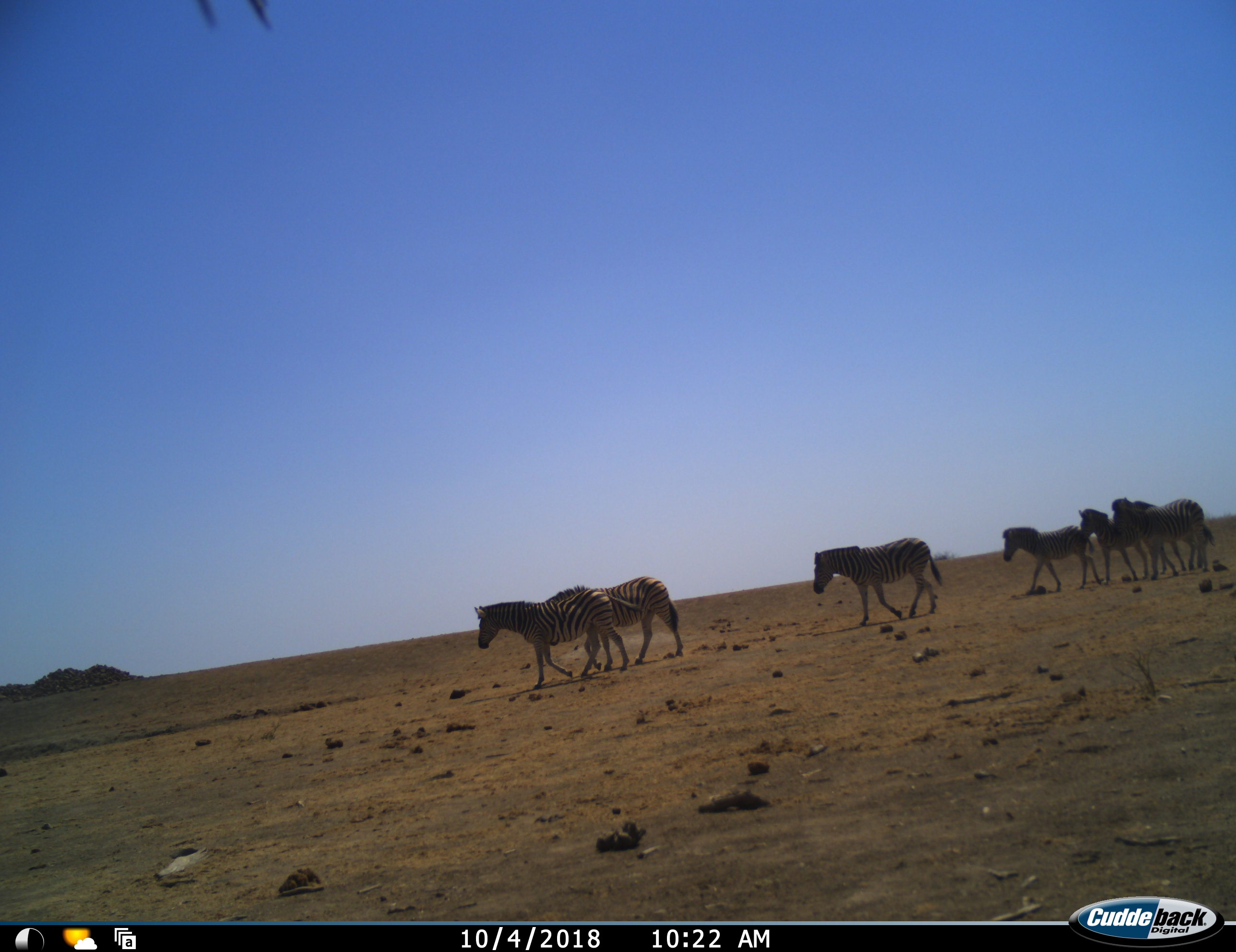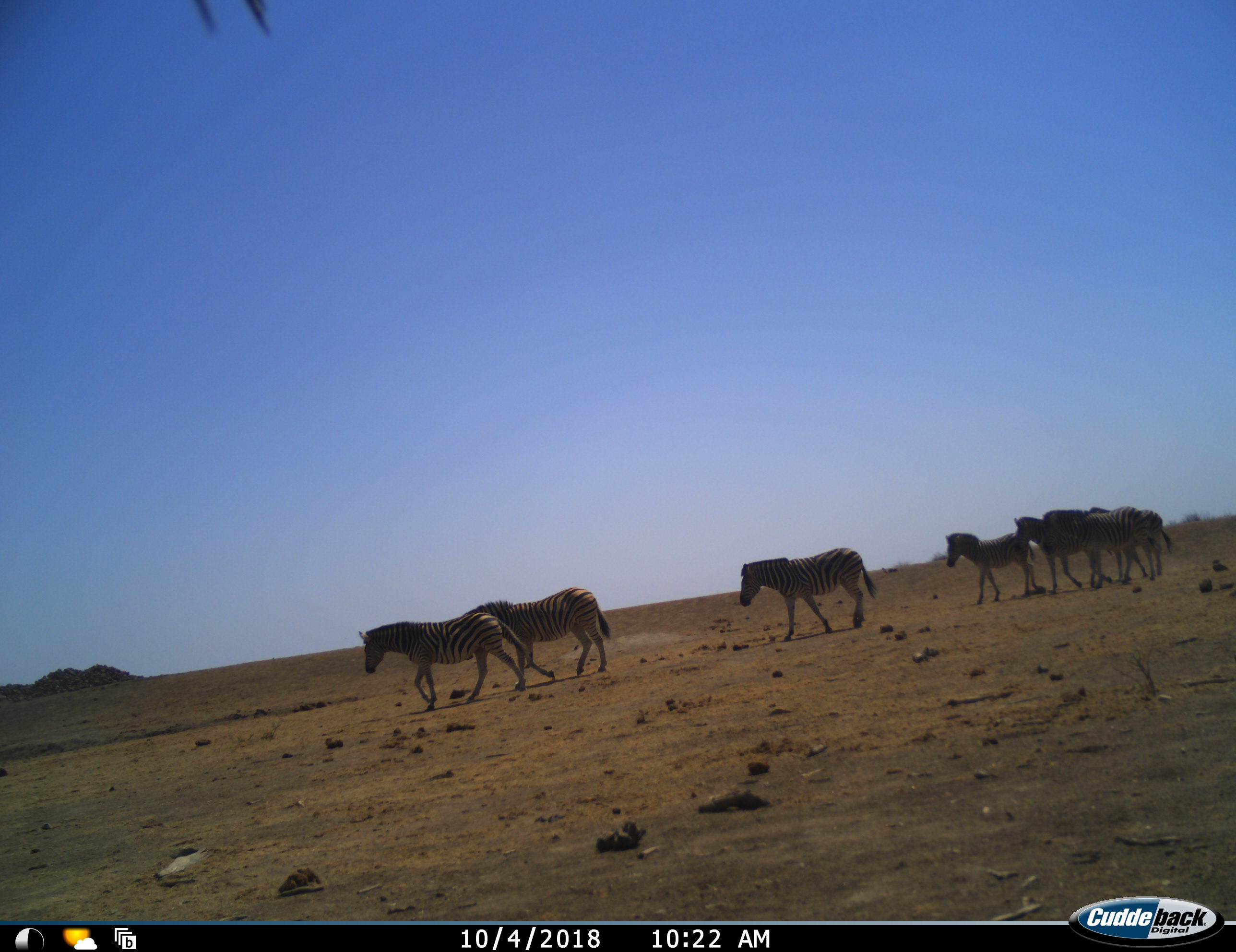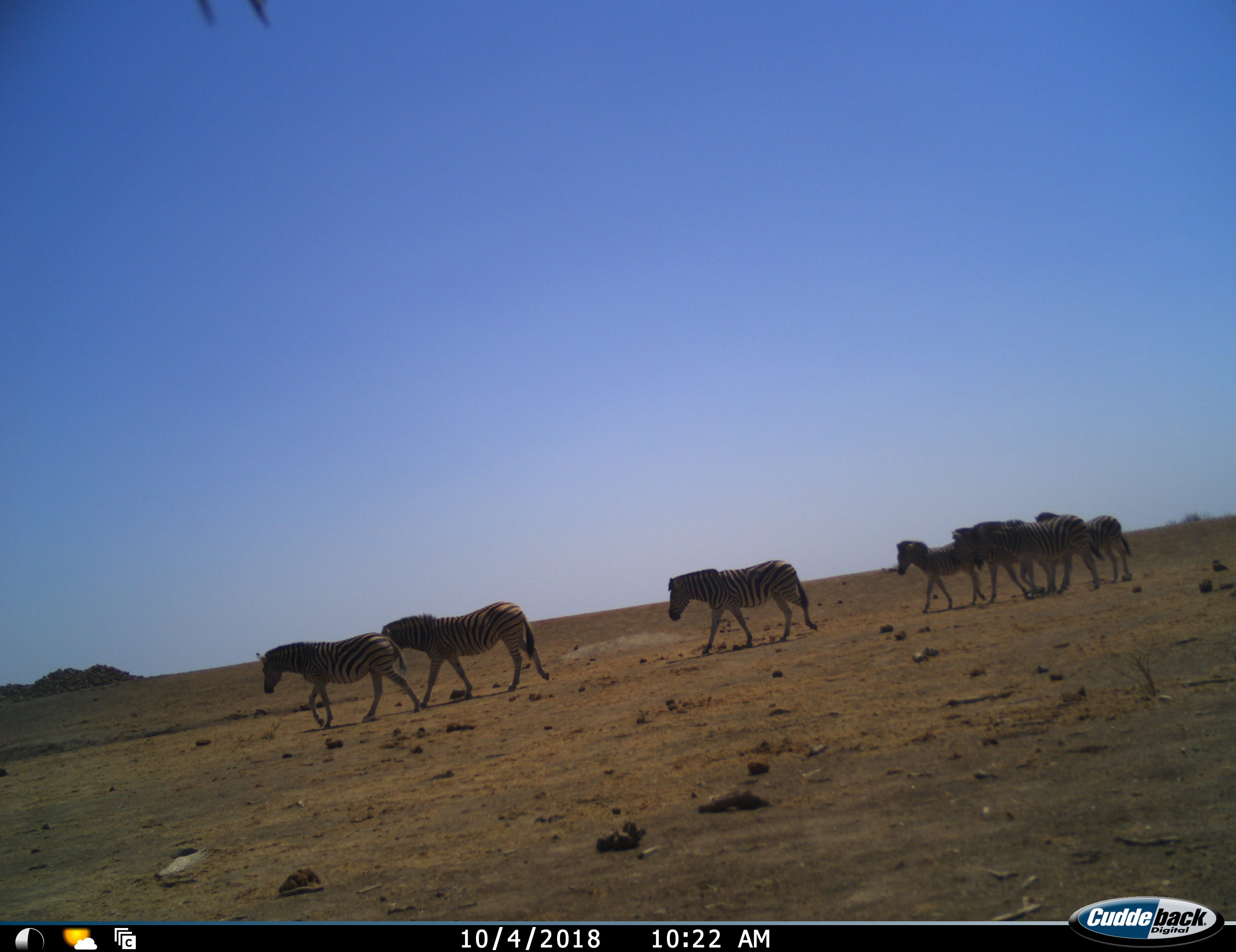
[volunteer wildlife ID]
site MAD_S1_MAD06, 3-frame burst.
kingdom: Animalia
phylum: Chordata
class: Mammalia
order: Perissodactyla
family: Equidae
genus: Equus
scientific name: Equus quagga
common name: plains zebra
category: zebraplains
Zebraplains (plains zebra) (Equus quagga), count 7. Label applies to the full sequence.